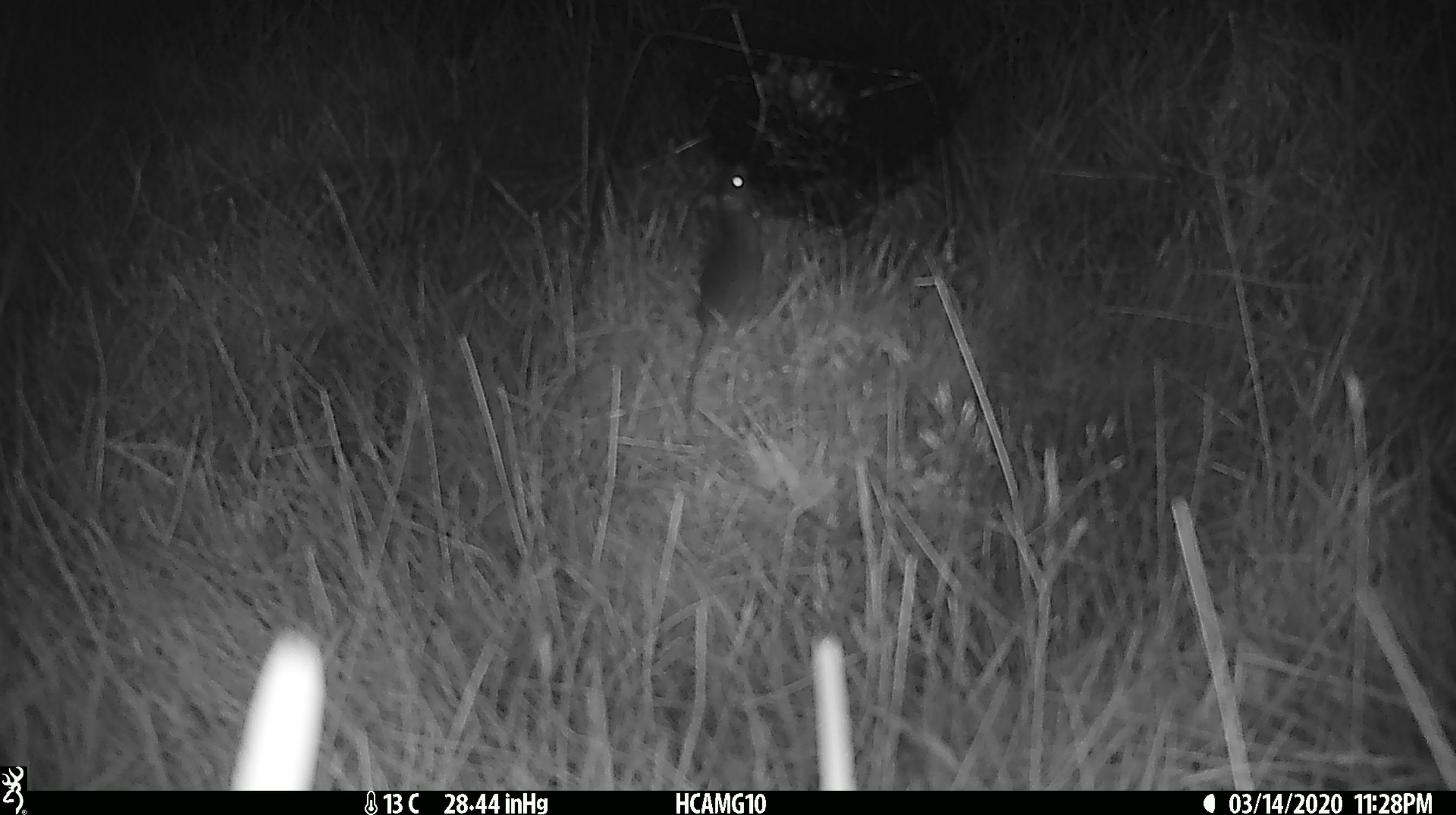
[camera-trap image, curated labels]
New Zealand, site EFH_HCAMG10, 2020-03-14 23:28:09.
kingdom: Animalia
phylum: Chordata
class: Mammalia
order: Rodentia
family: Muridae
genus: Mus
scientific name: Mus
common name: mouse